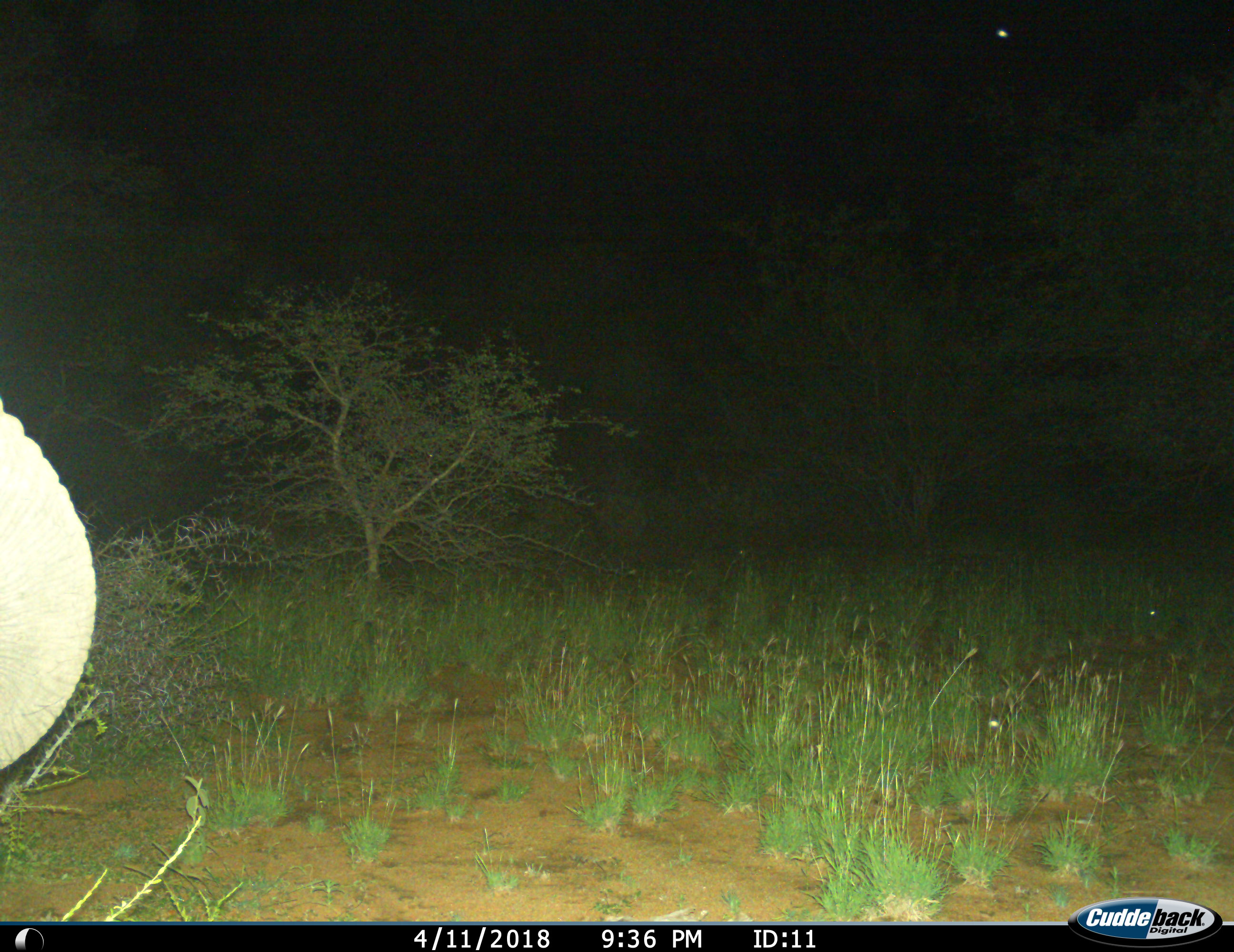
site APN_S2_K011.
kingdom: Animalia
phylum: Chordata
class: Mammalia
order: Proboscidea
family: Elephantidae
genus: Loxodonta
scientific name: Loxodonta africana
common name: african bush elephant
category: elephant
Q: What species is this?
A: Elephant (african bush elephant) (Loxodonta africana).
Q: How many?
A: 1.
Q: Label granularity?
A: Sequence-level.